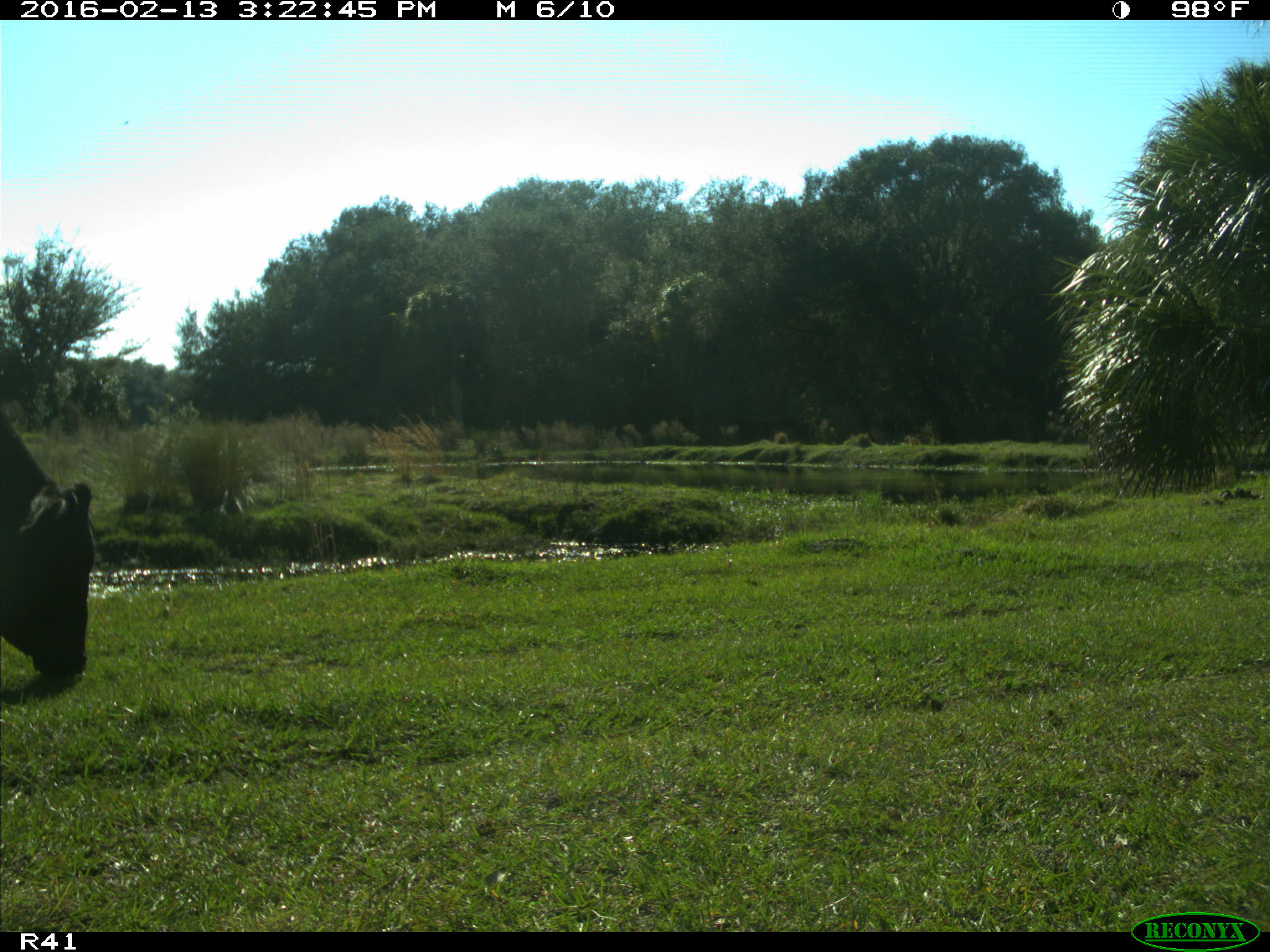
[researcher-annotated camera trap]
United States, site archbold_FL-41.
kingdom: Animalia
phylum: Chordata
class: Mammalia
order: Artiodactyla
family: Bovidae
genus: Bos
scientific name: Bos taurus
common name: domestic cow